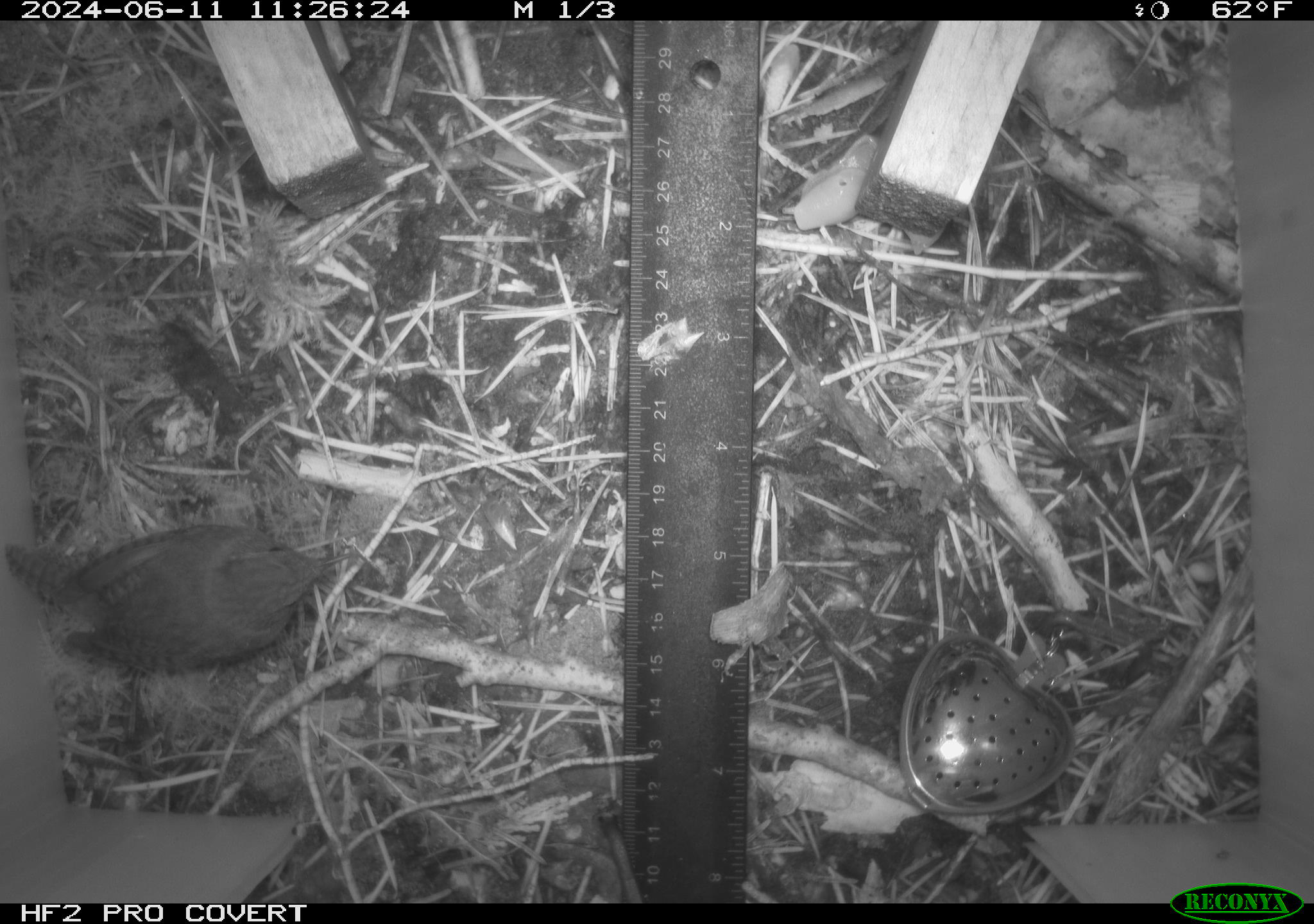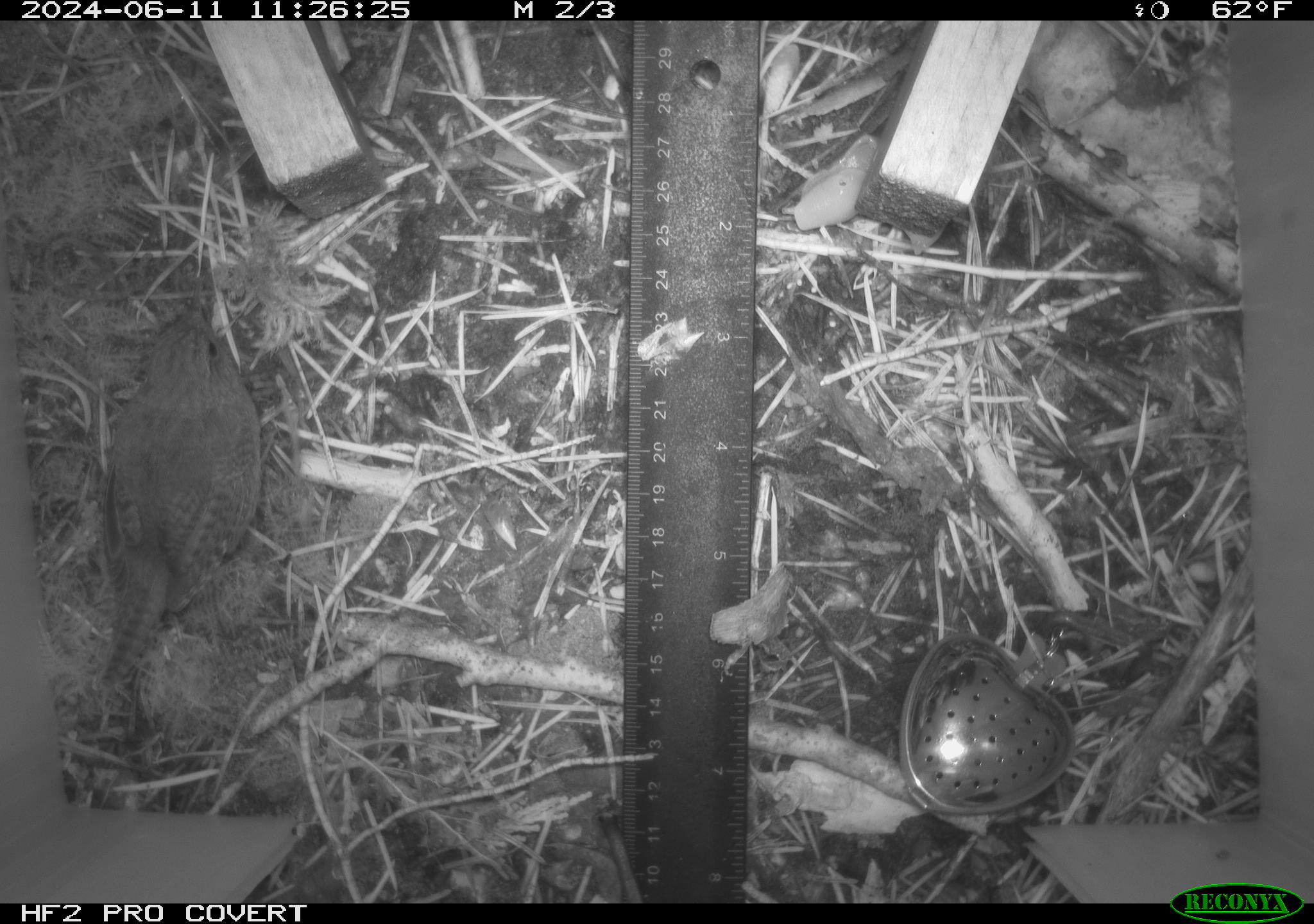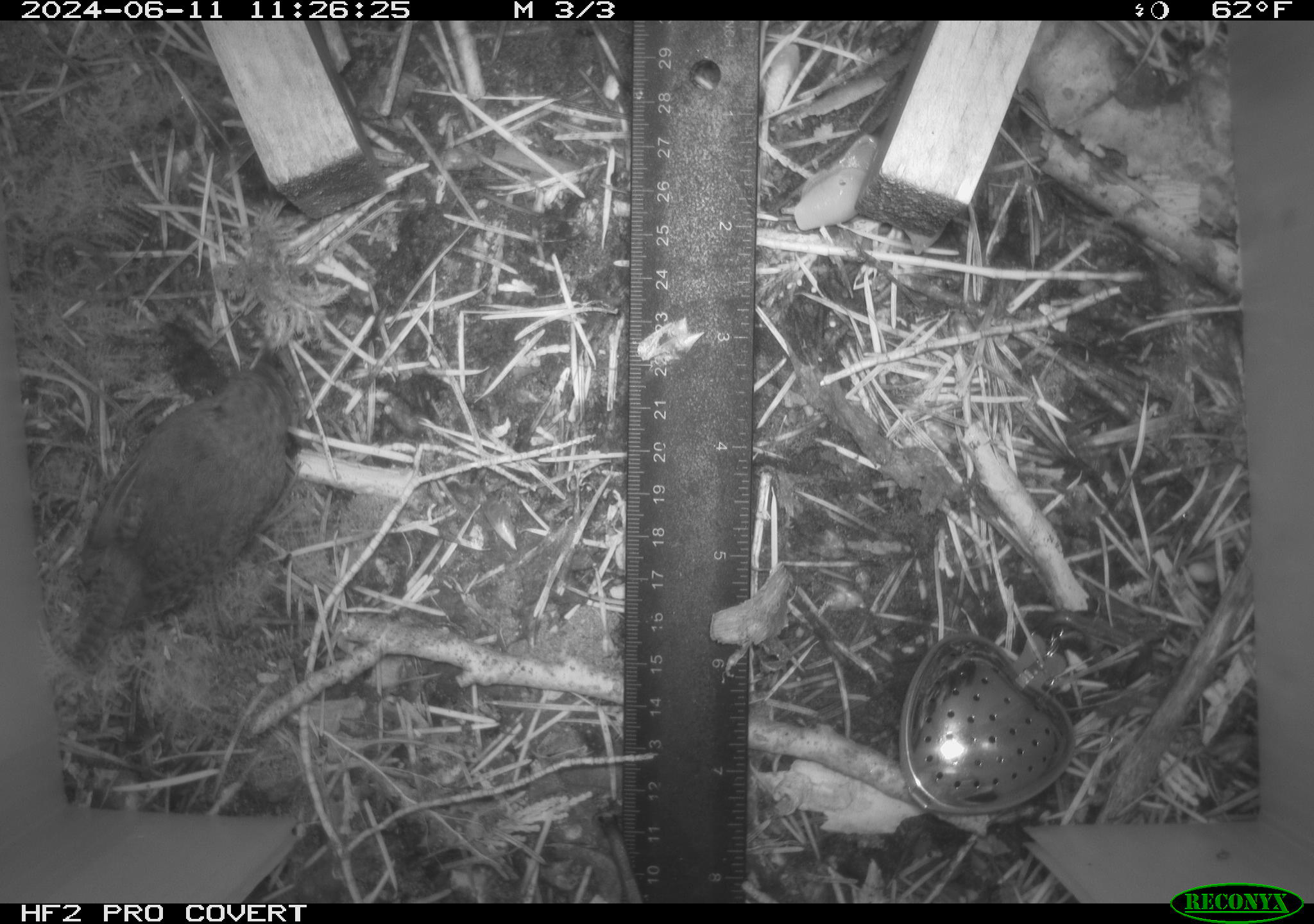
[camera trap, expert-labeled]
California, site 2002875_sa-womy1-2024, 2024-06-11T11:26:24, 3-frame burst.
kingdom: Animalia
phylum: Chordata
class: Aves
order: Passeriformes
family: Troglodytidae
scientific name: Troglodytidae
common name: wren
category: troglodytidae family